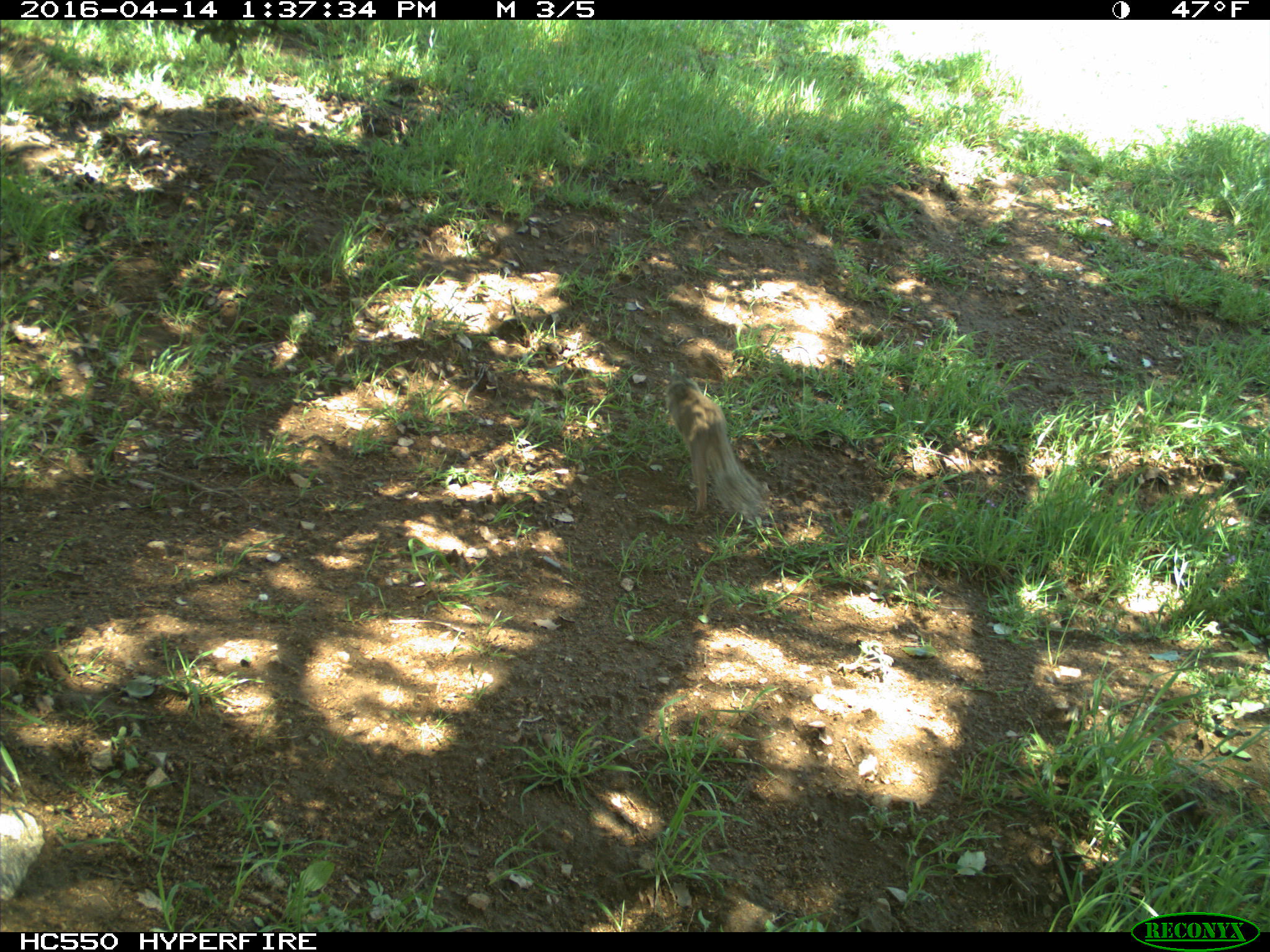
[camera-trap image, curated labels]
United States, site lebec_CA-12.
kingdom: Animalia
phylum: Chordata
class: Mammalia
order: Rodentia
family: Sciuridae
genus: Otospermophilus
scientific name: Otospermophilus beecheyi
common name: california ground squirrel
Otospermophilus beecheyi (california ground squirrel).